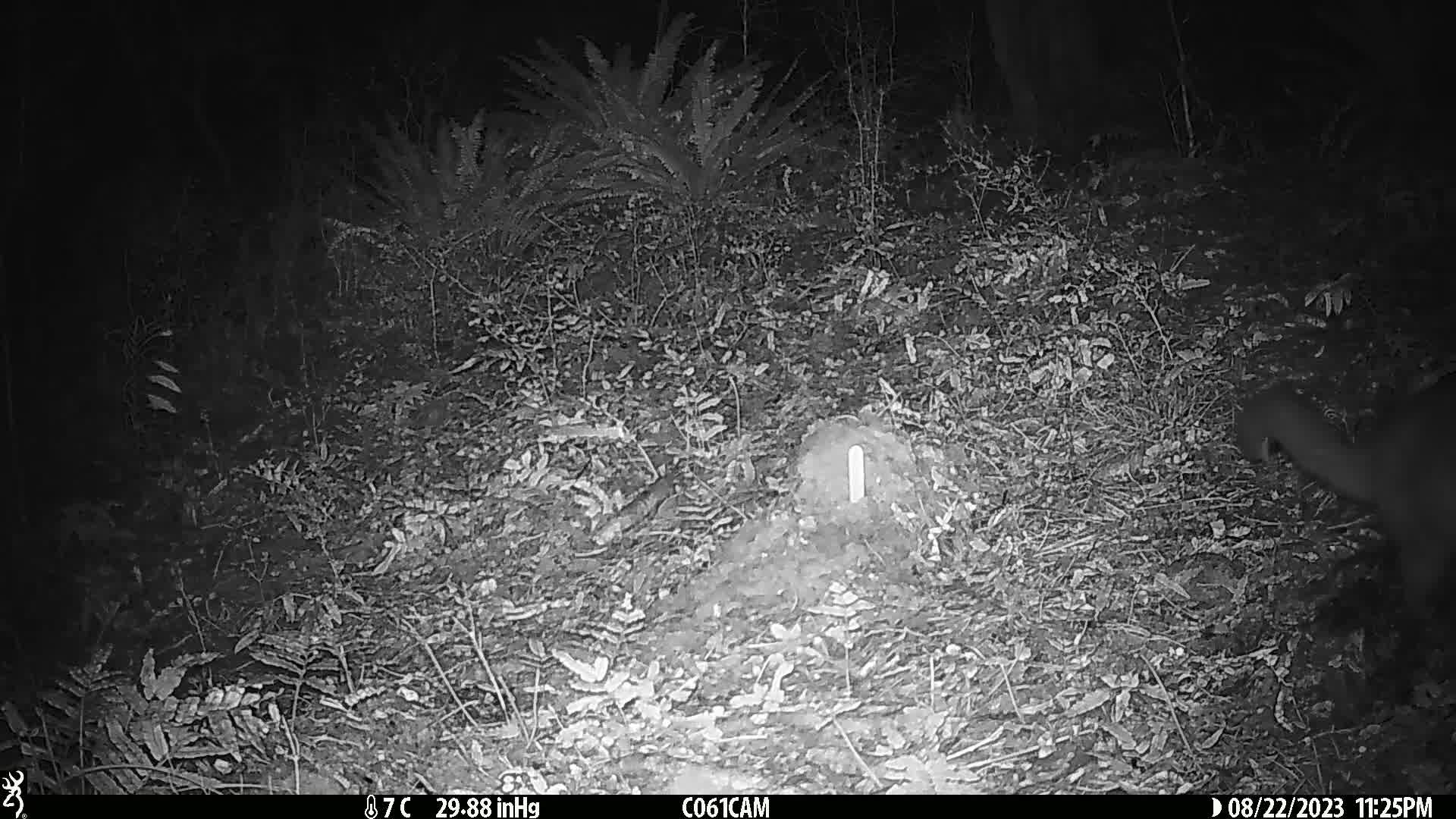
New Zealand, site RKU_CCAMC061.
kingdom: Animalia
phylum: Chordata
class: Mammalia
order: Diprotodontia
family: Phalangeridae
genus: Trichosurus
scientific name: Trichosurus vulpecula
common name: common brushtail possum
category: possum